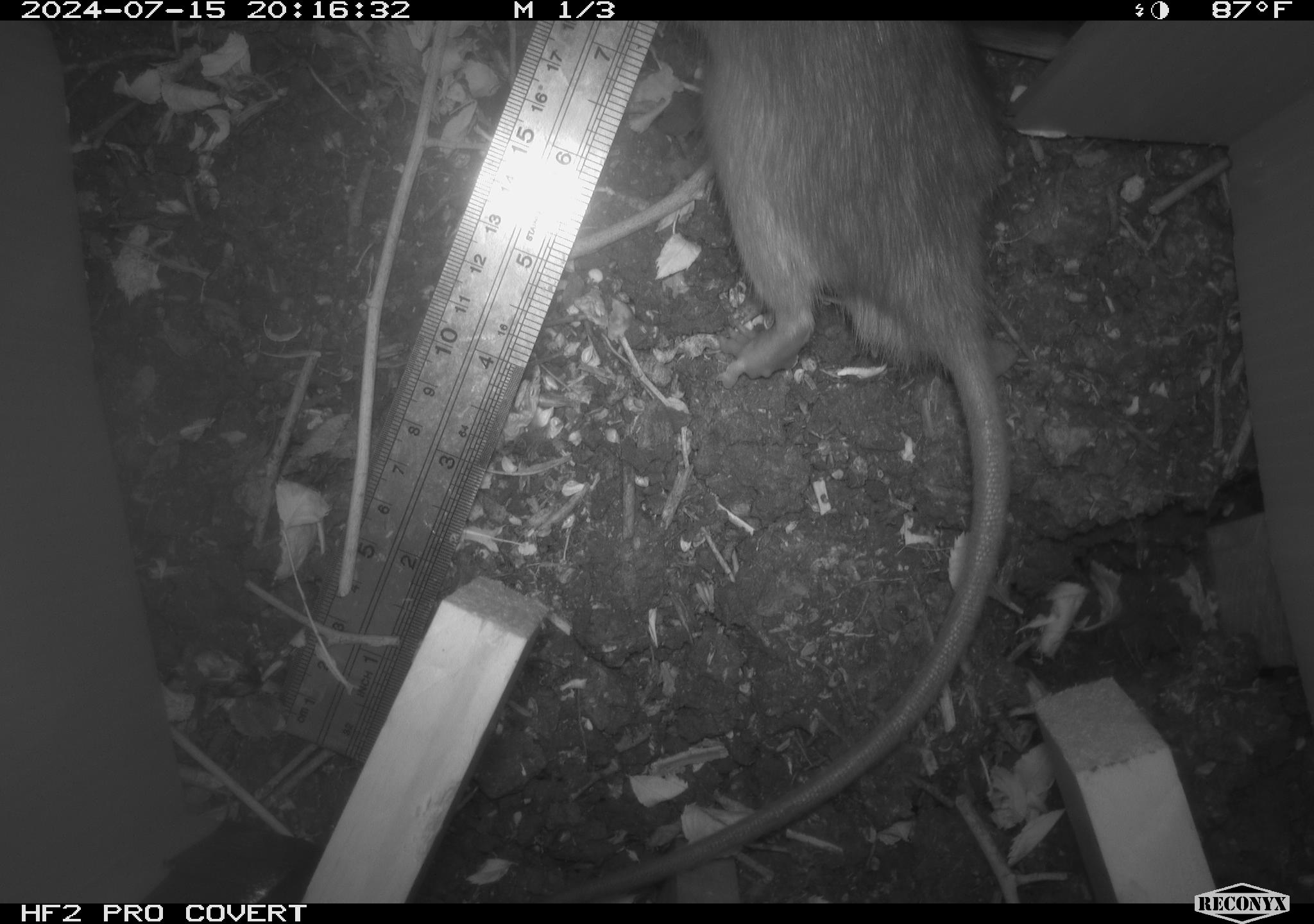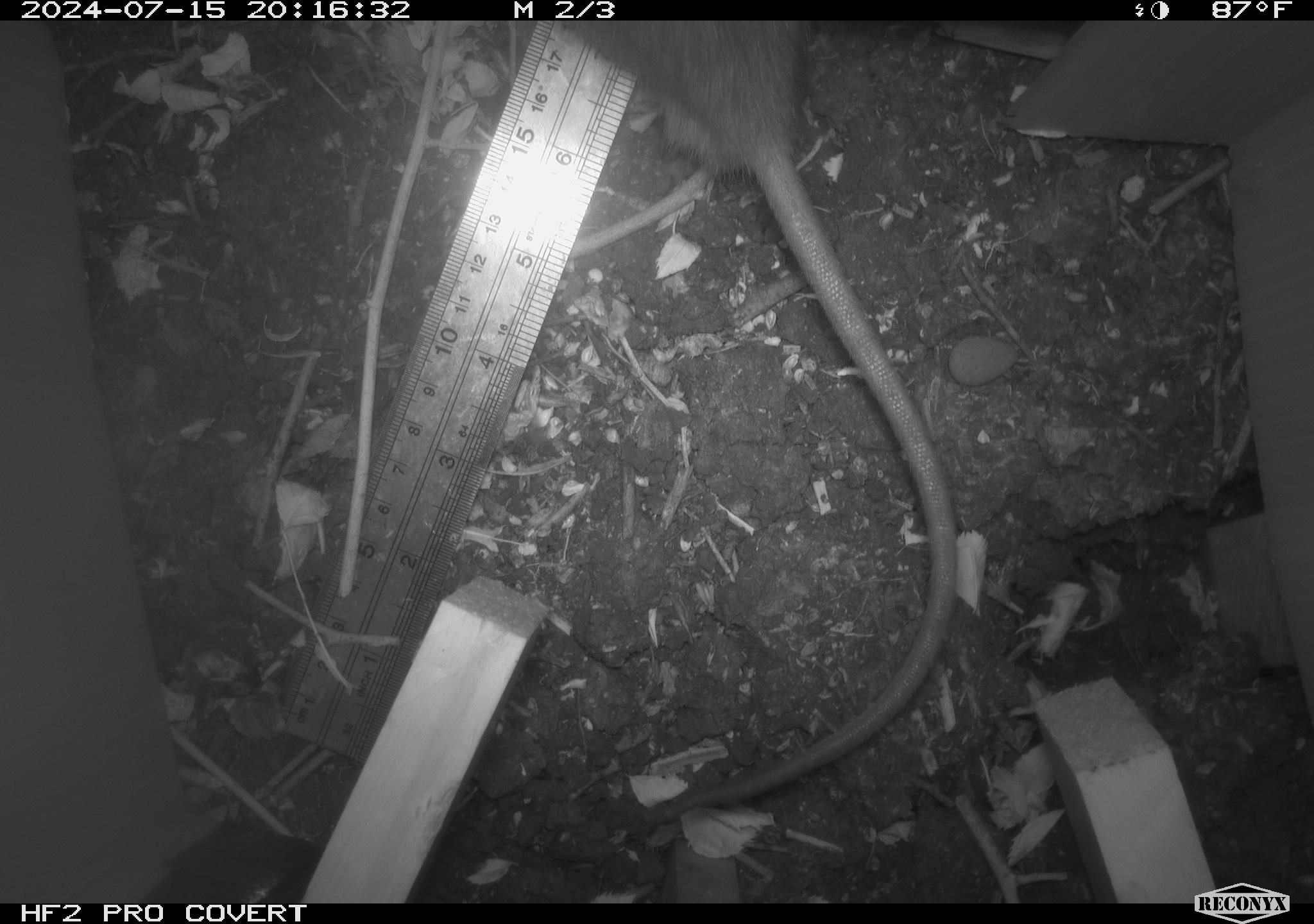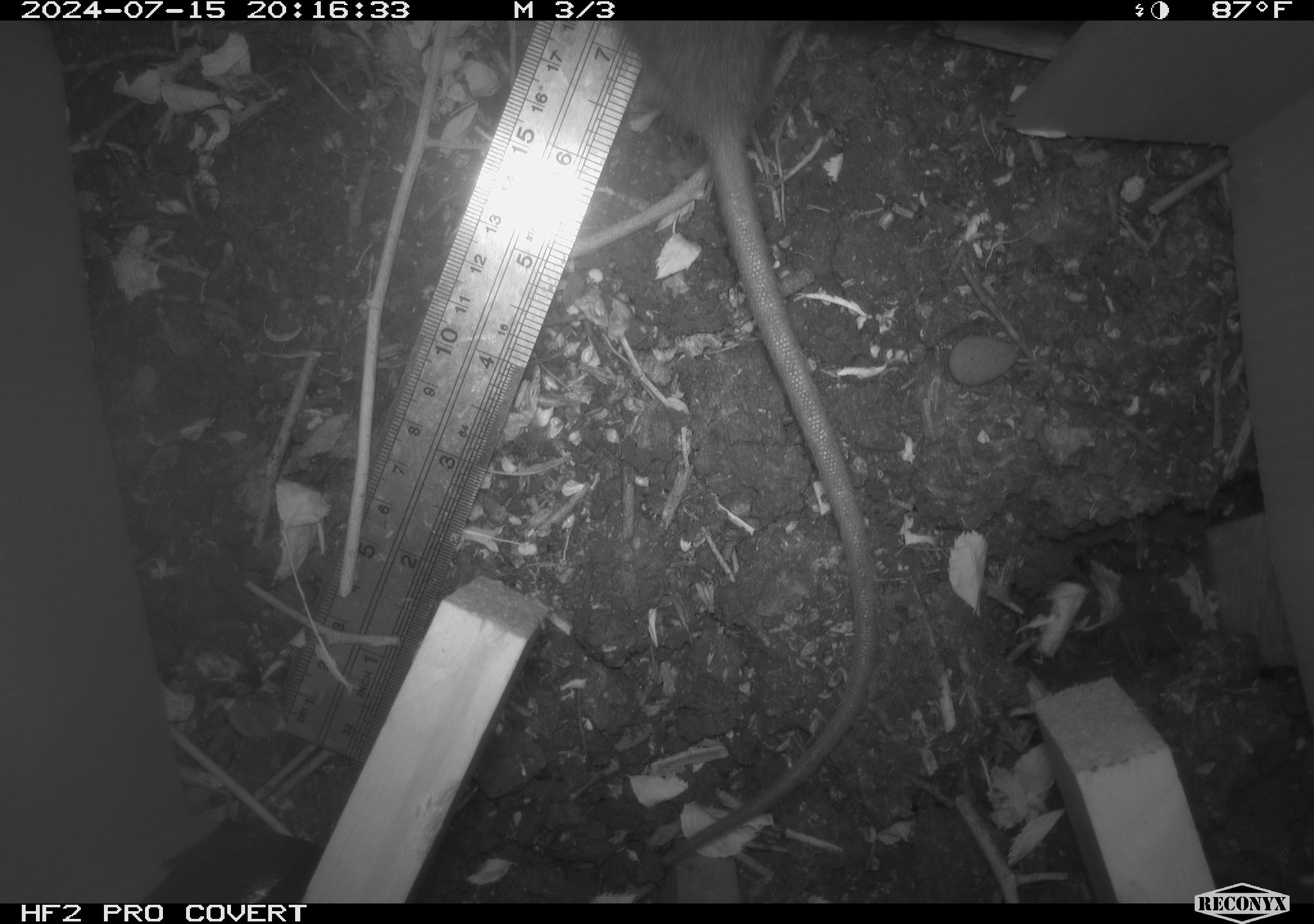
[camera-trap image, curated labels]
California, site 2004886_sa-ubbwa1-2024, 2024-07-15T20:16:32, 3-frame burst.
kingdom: Animalia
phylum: Chordata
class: Mammalia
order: Rodentia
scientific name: Rodentia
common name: woodrat or rat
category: woodrat or rat species